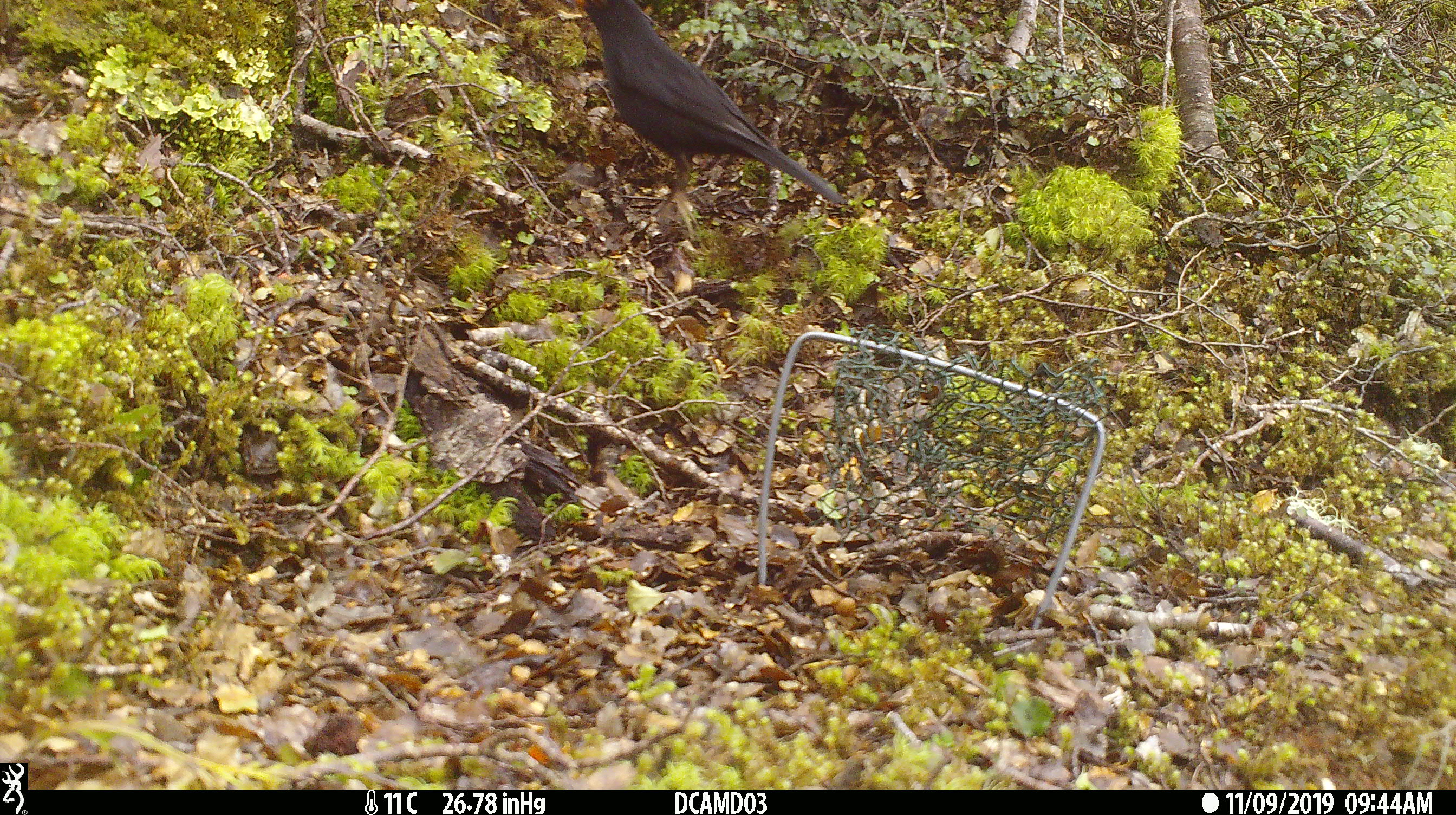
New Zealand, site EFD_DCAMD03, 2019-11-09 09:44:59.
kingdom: Animalia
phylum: Chordata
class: Aves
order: Passeriformes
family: Turdidae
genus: Turdus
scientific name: Turdus merula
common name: eurasian blackbird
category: blackbird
Blackbird (eurasian blackbird) (Turdus merula).